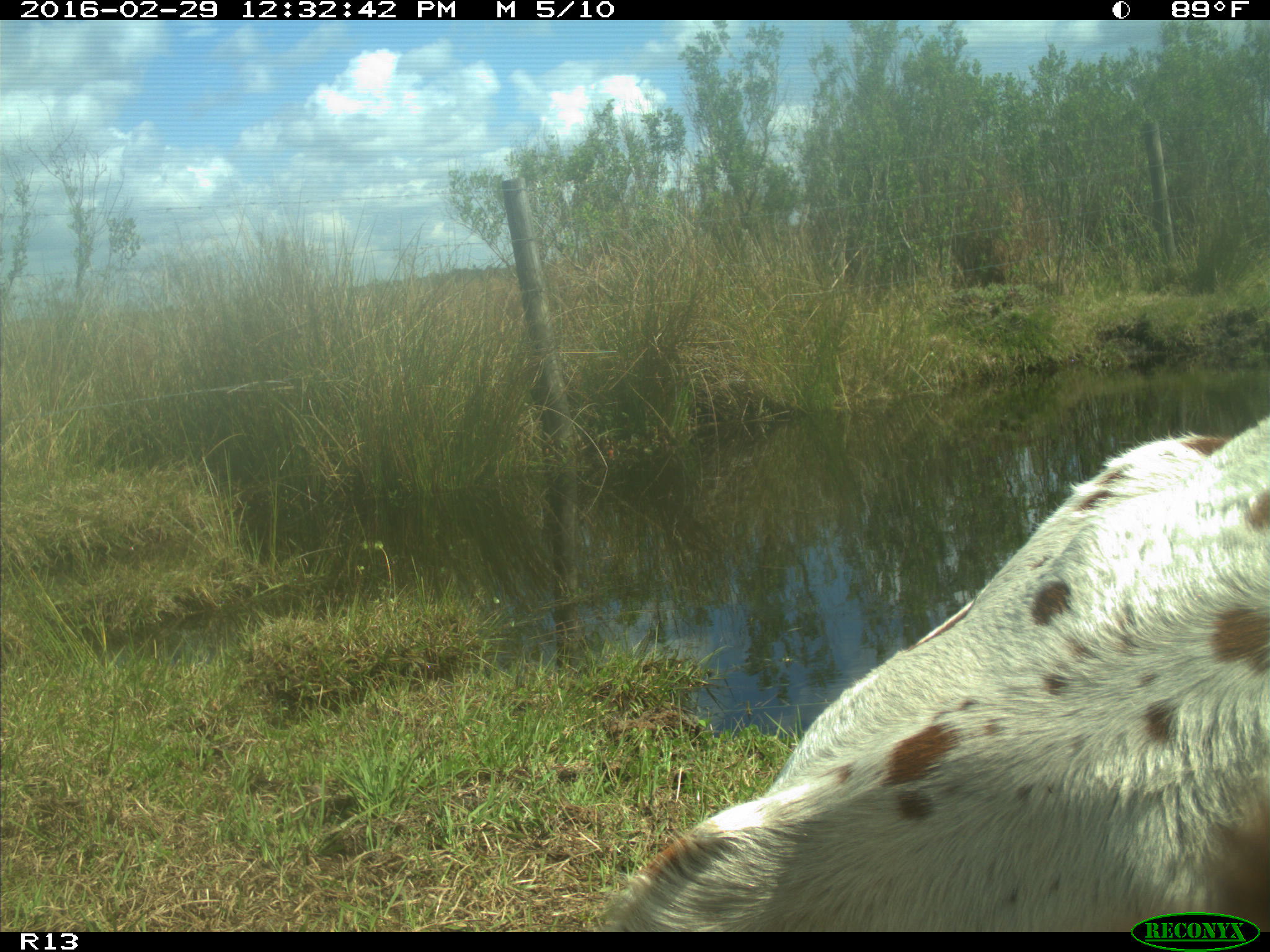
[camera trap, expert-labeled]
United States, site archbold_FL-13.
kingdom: Animalia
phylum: Chordata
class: Mammalia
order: Artiodactyla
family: Bovidae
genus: Bos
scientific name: Bos taurus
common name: domestic cow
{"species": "Bos taurus (domestic cow)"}